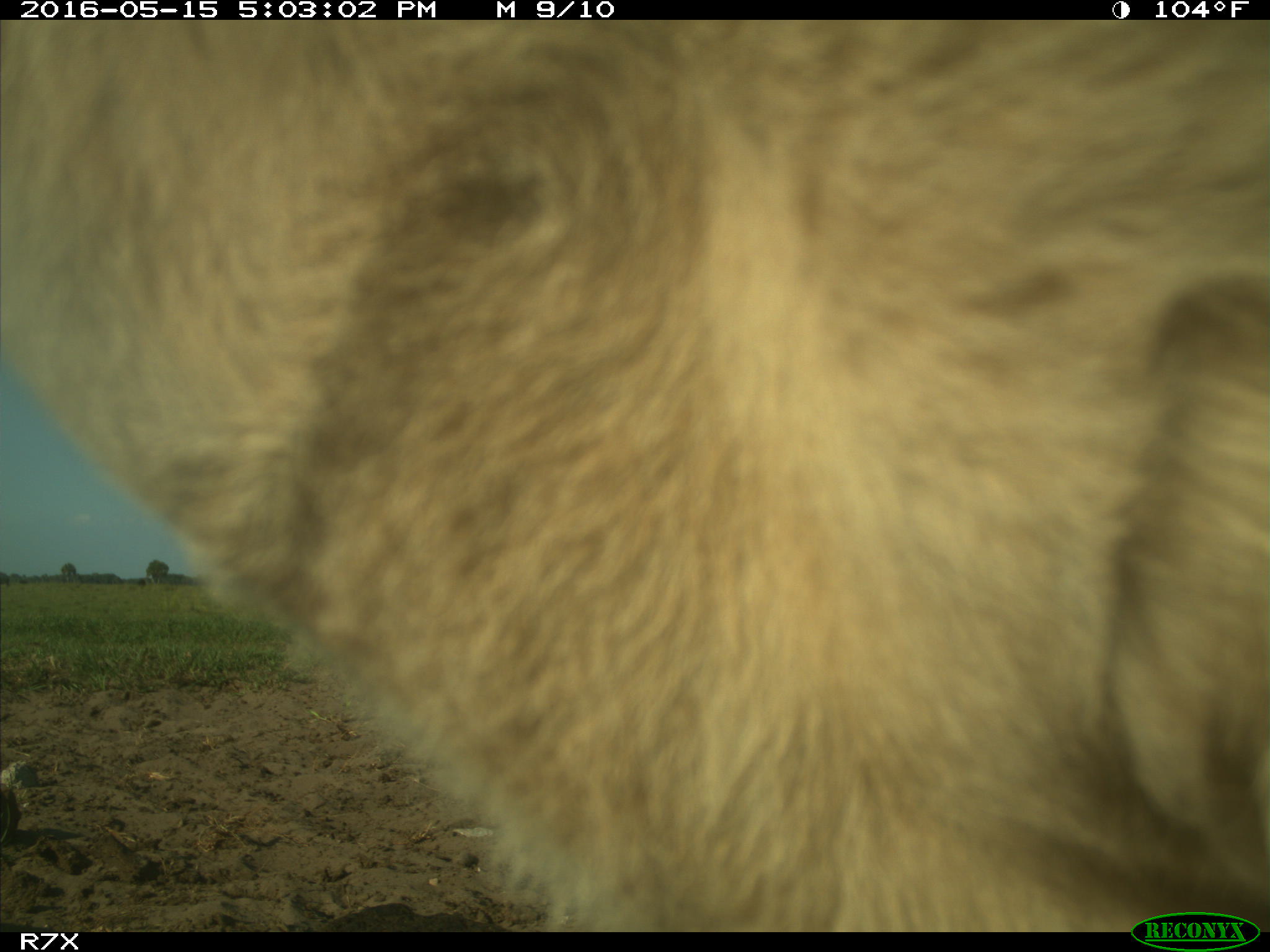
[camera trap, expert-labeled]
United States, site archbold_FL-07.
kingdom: Animalia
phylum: Chordata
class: Mammalia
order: Artiodactyla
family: Bovidae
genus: Bos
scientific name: Bos taurus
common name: domestic cow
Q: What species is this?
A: Bos taurus (domestic cow).